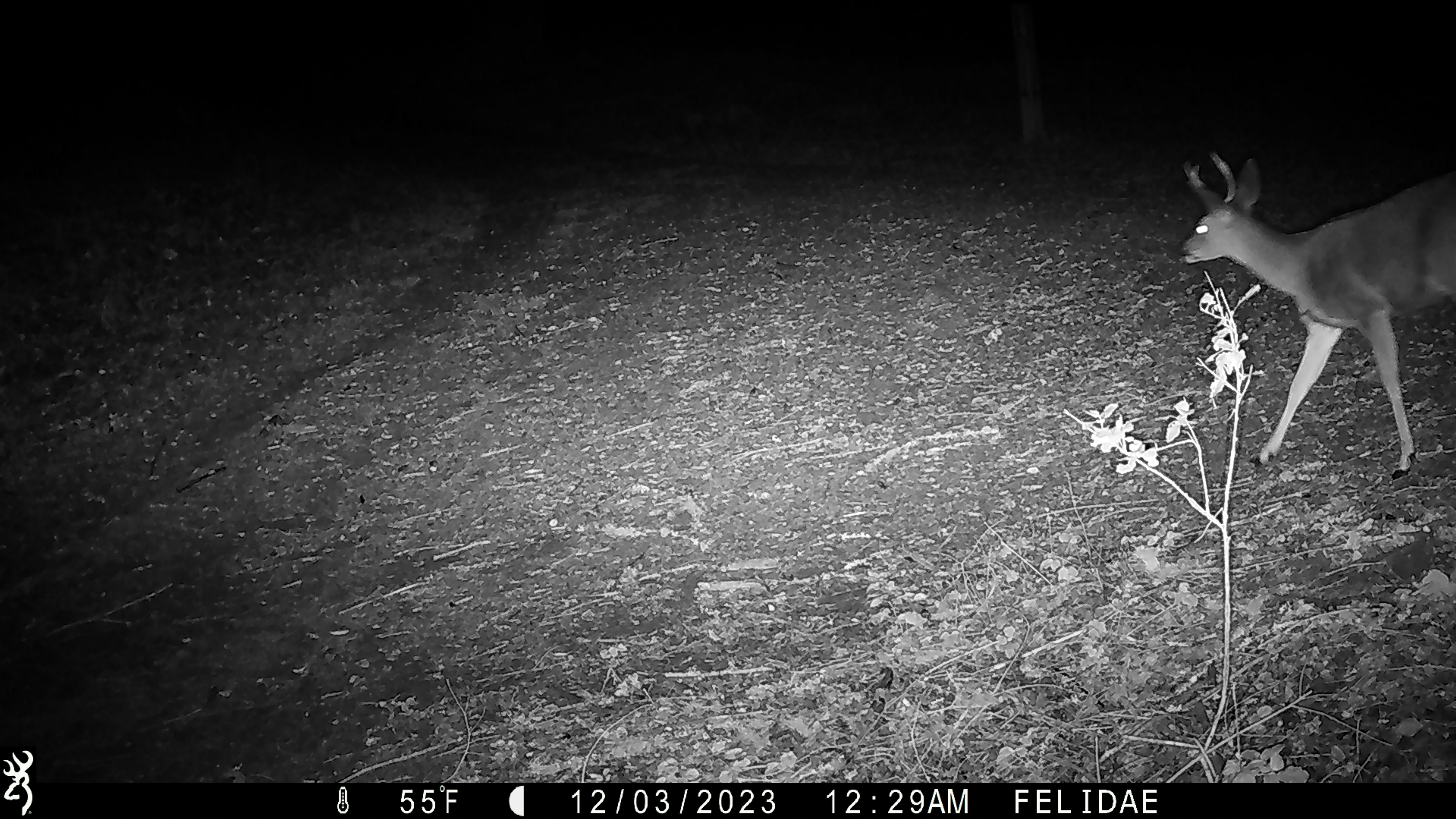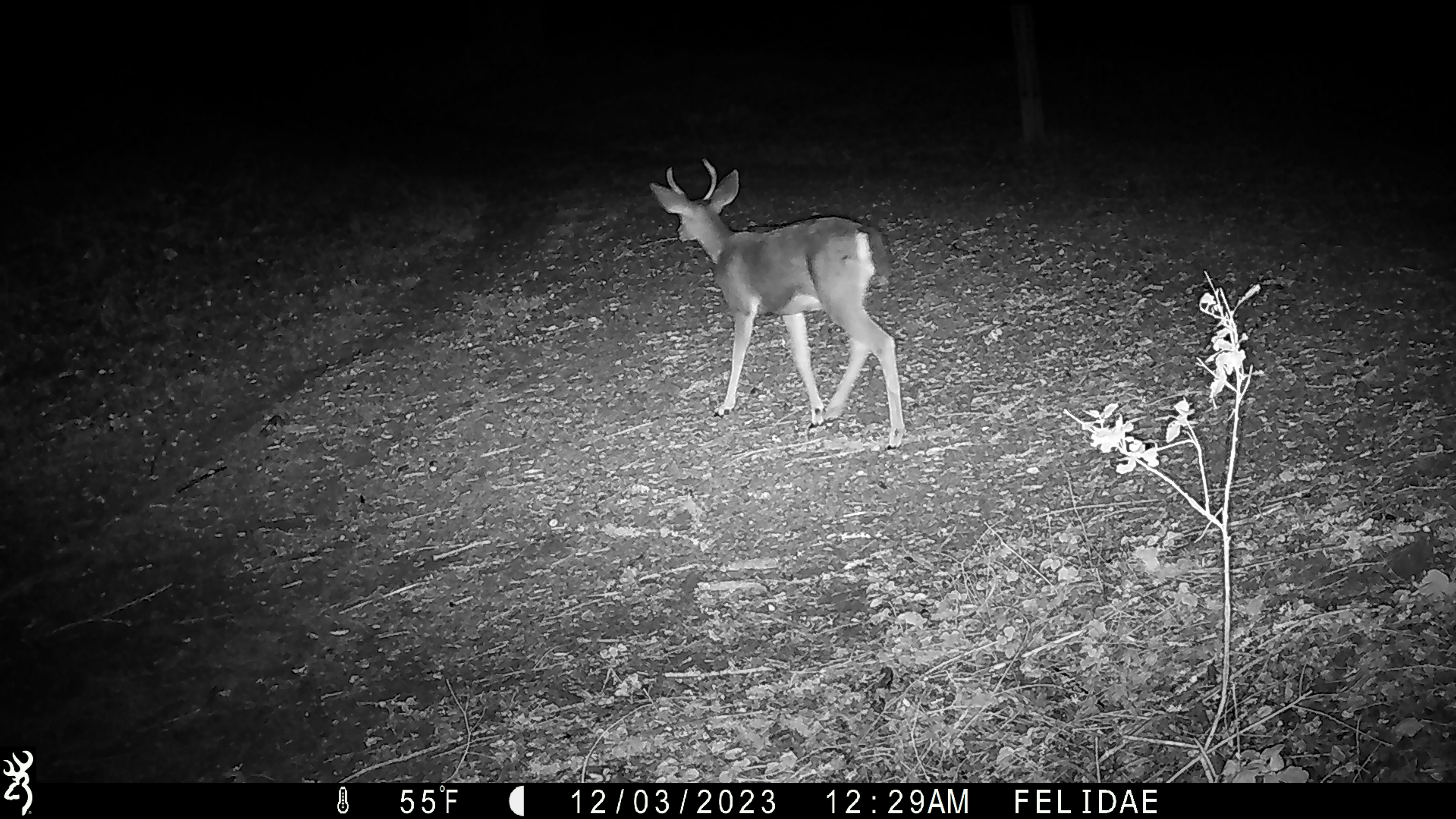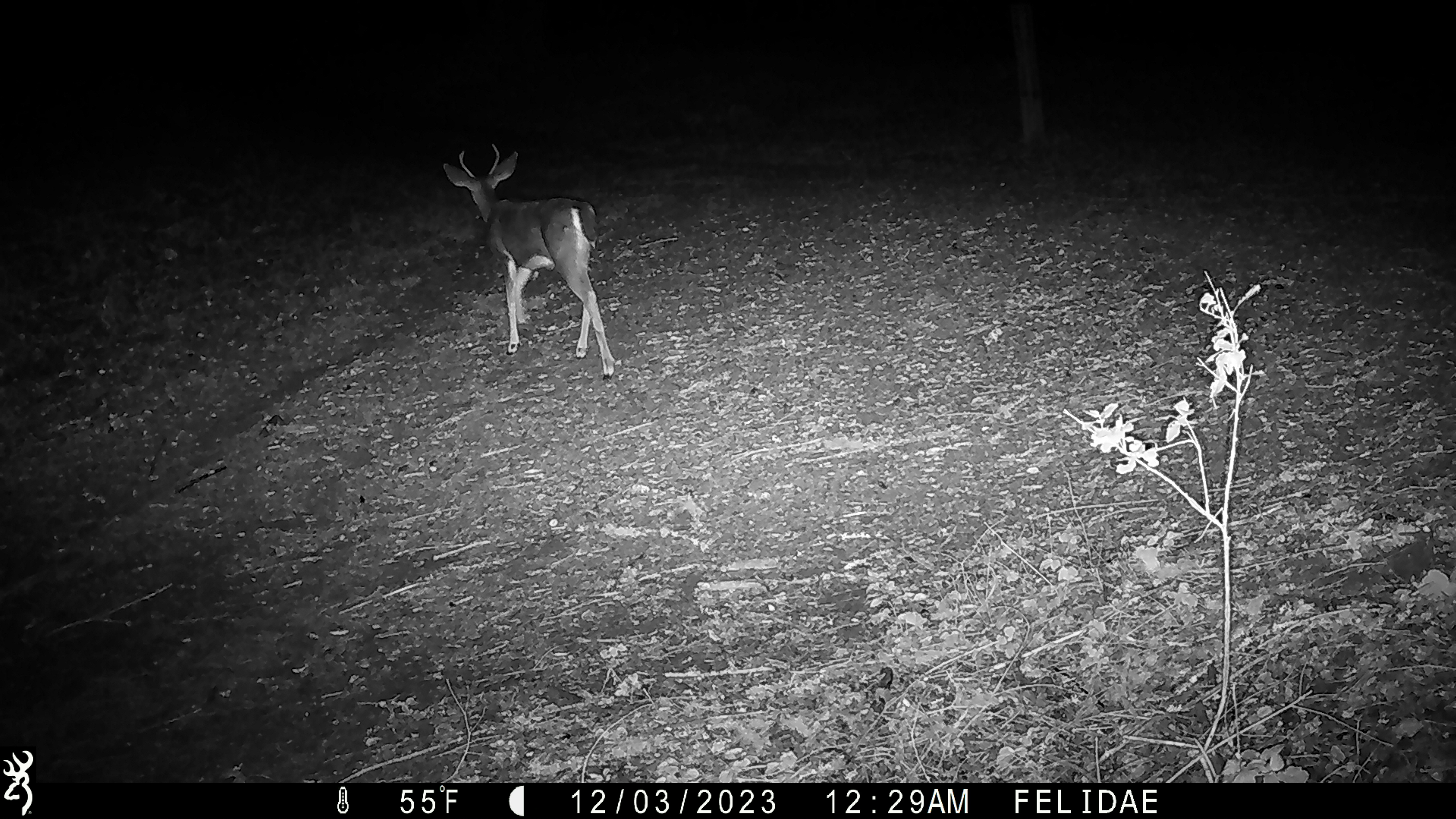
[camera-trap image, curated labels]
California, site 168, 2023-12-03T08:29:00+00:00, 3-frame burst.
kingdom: Animalia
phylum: Chordata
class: Mammalia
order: Artiodactyla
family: Cervidae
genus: Odocoileus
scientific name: Odocoileus hemionus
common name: mule deer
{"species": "mule deer (Odocoileus hemionus)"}